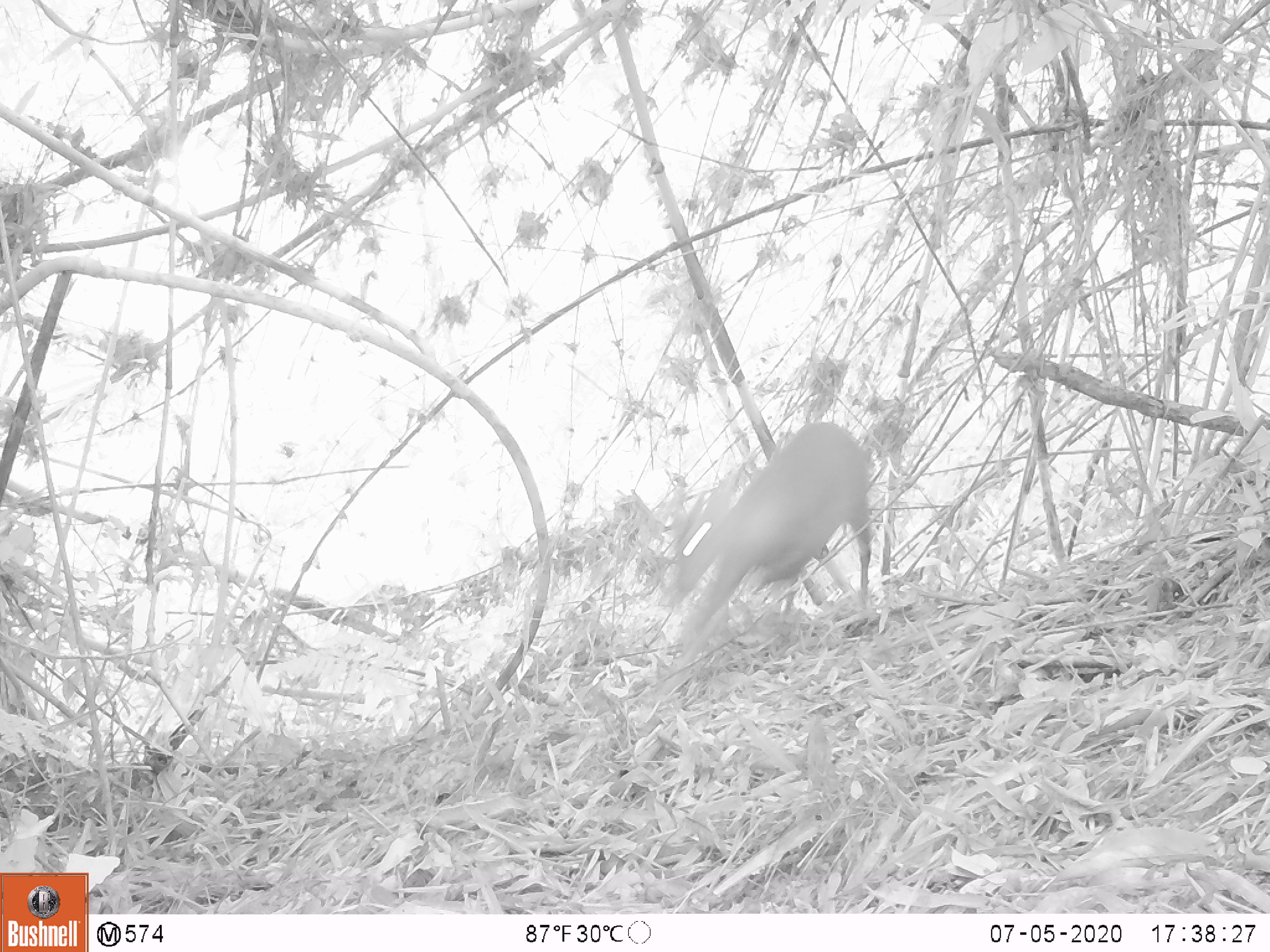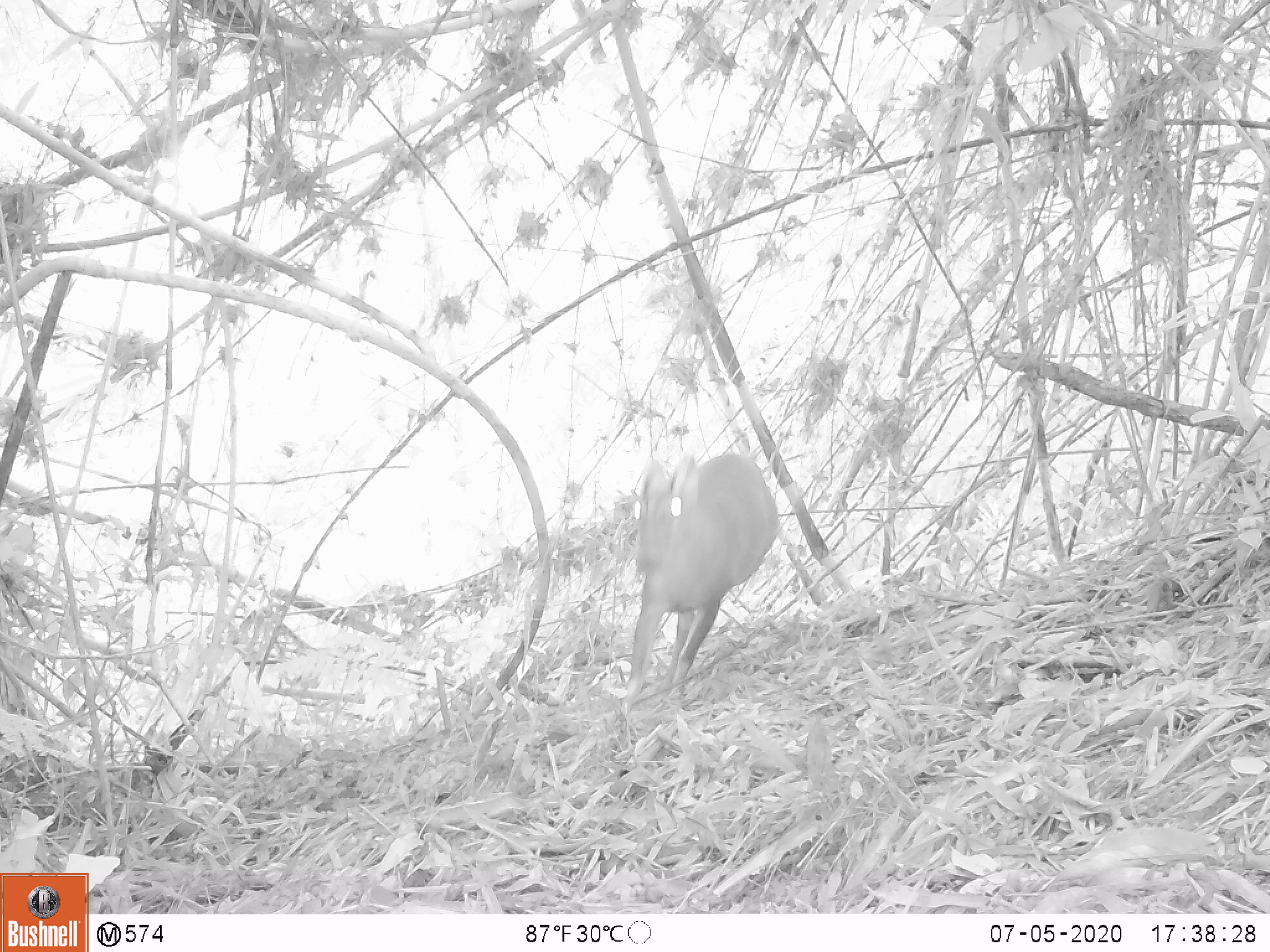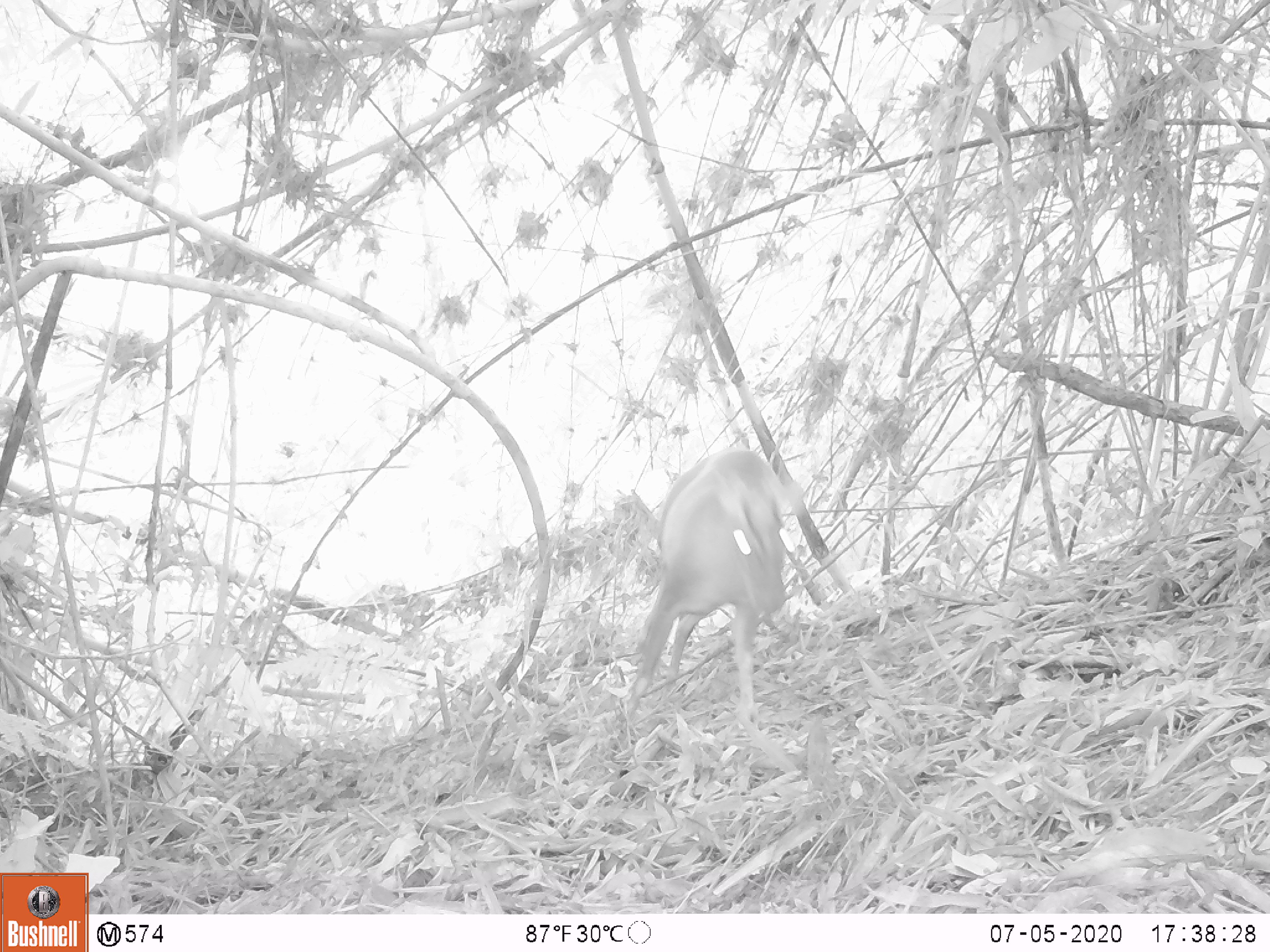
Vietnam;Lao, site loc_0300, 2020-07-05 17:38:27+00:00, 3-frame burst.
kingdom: Animalia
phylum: Chordata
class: Mammalia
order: Artiodactyla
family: Cervidae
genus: Muntiacus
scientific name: Muntiacus rooseveltorum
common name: roosevelt's muntjac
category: roosevelts muntjac group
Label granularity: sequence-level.